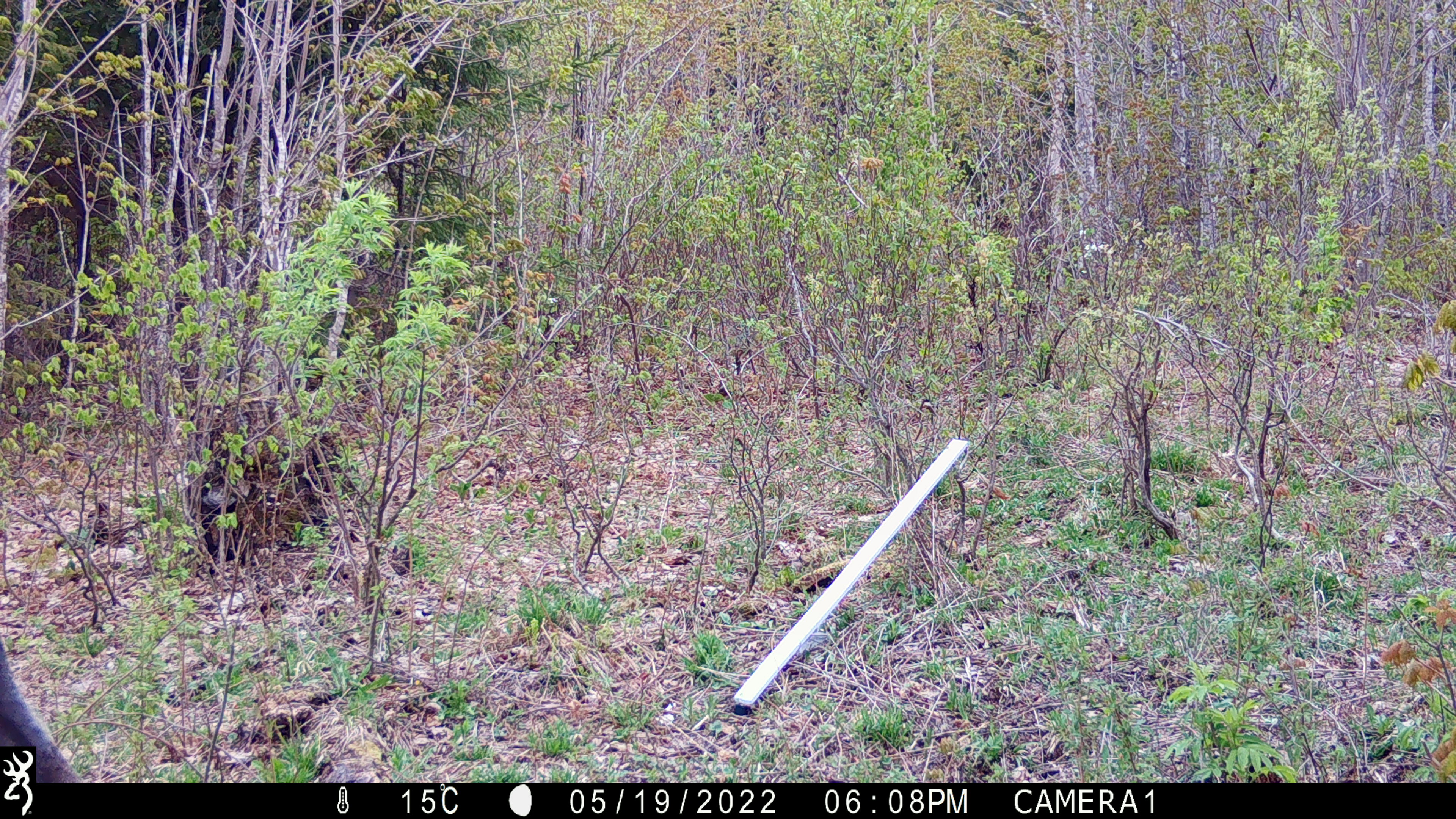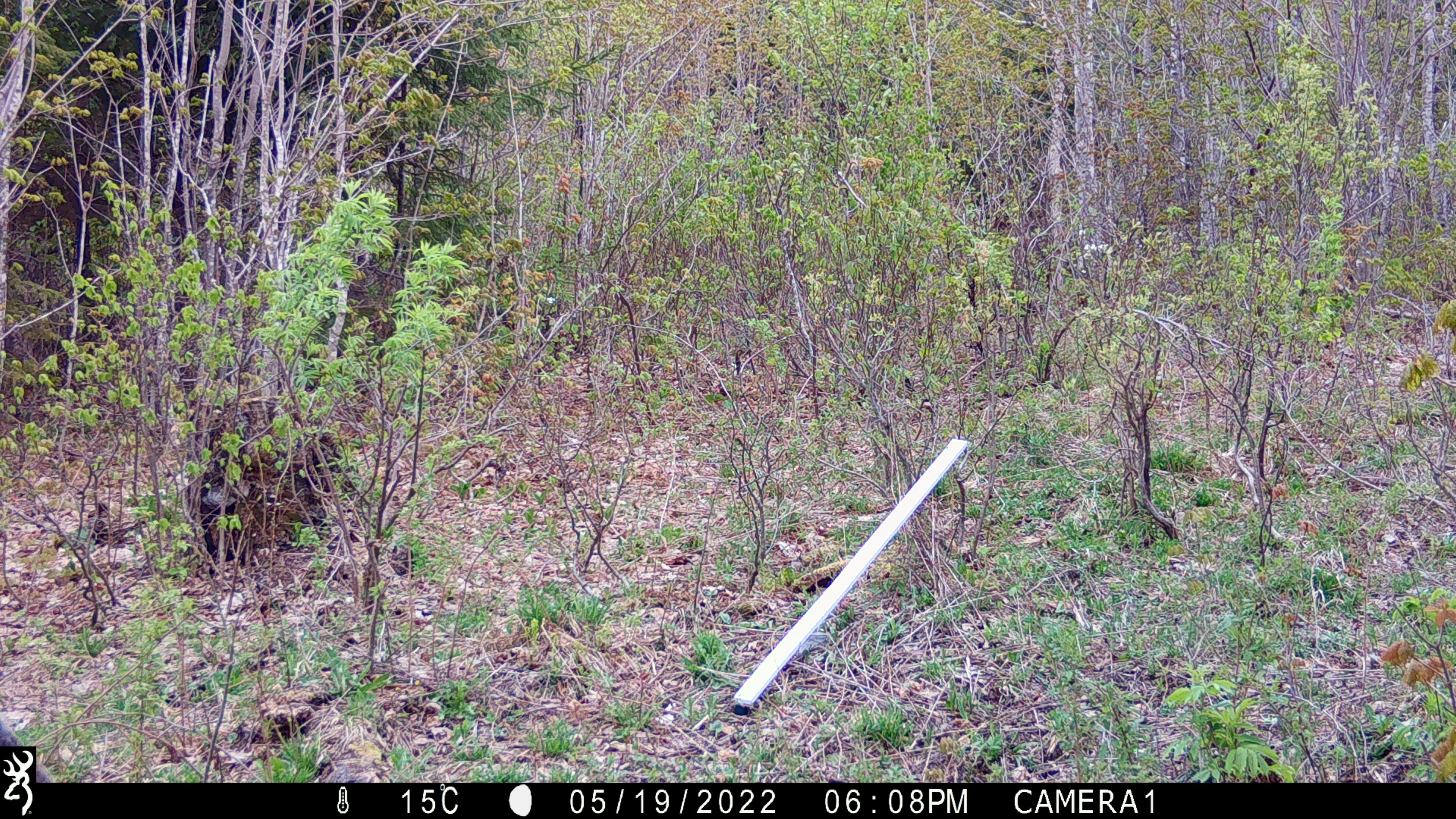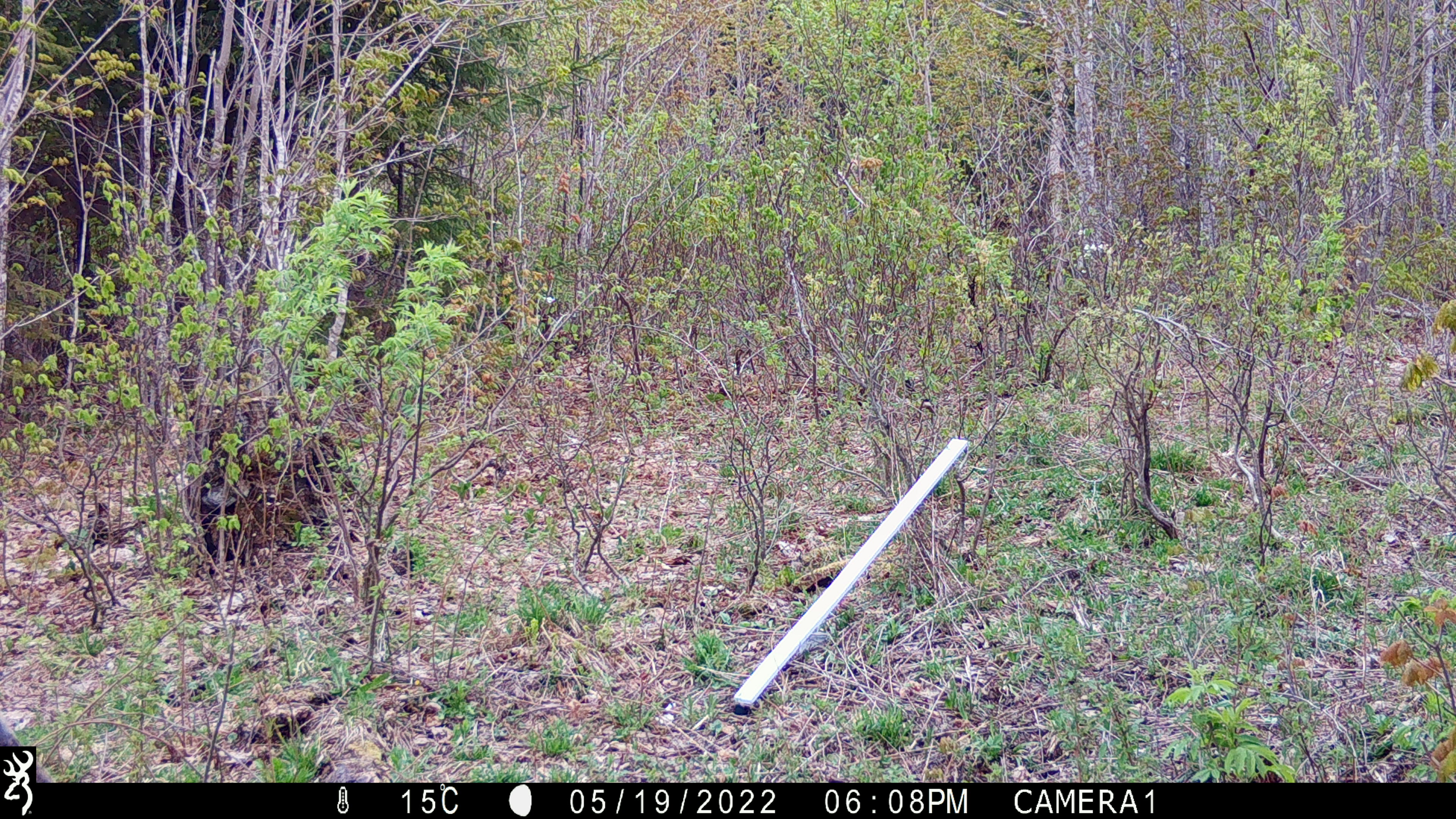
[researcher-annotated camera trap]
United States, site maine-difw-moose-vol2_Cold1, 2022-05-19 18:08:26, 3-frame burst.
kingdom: Animalia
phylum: Chordata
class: Mammalia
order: Artiodactyla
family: Cervidae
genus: Alces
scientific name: Alces alces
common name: moose